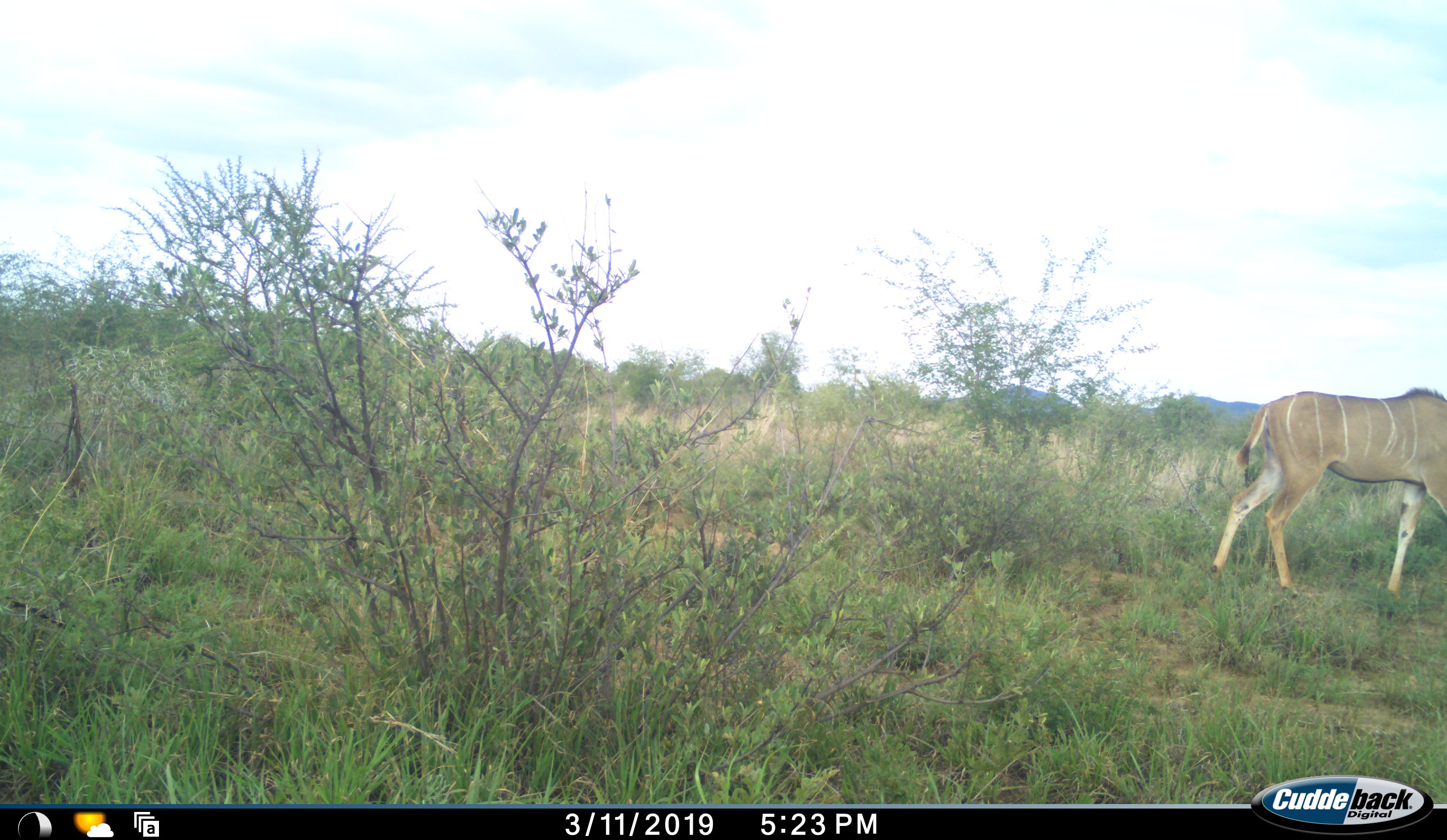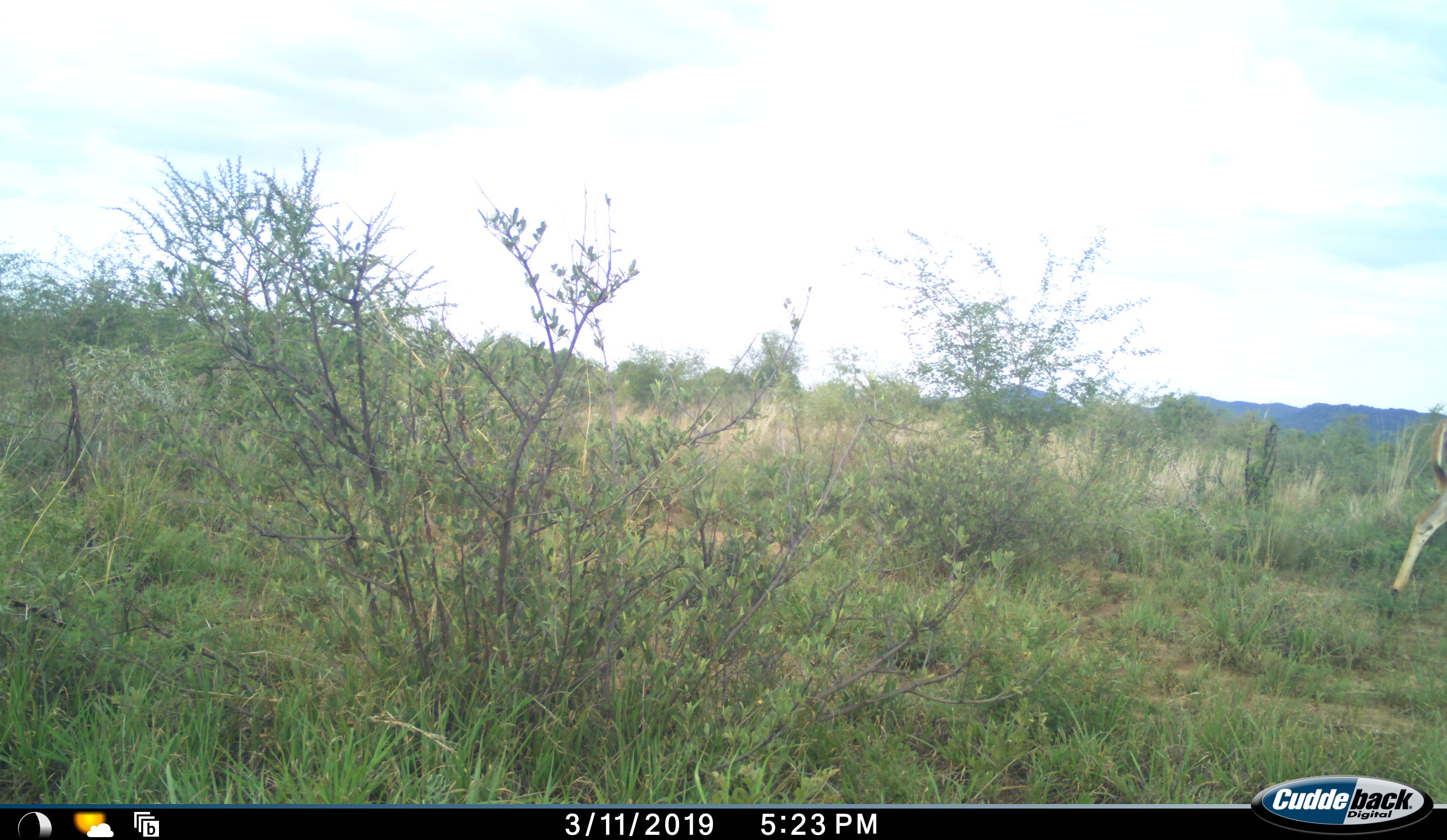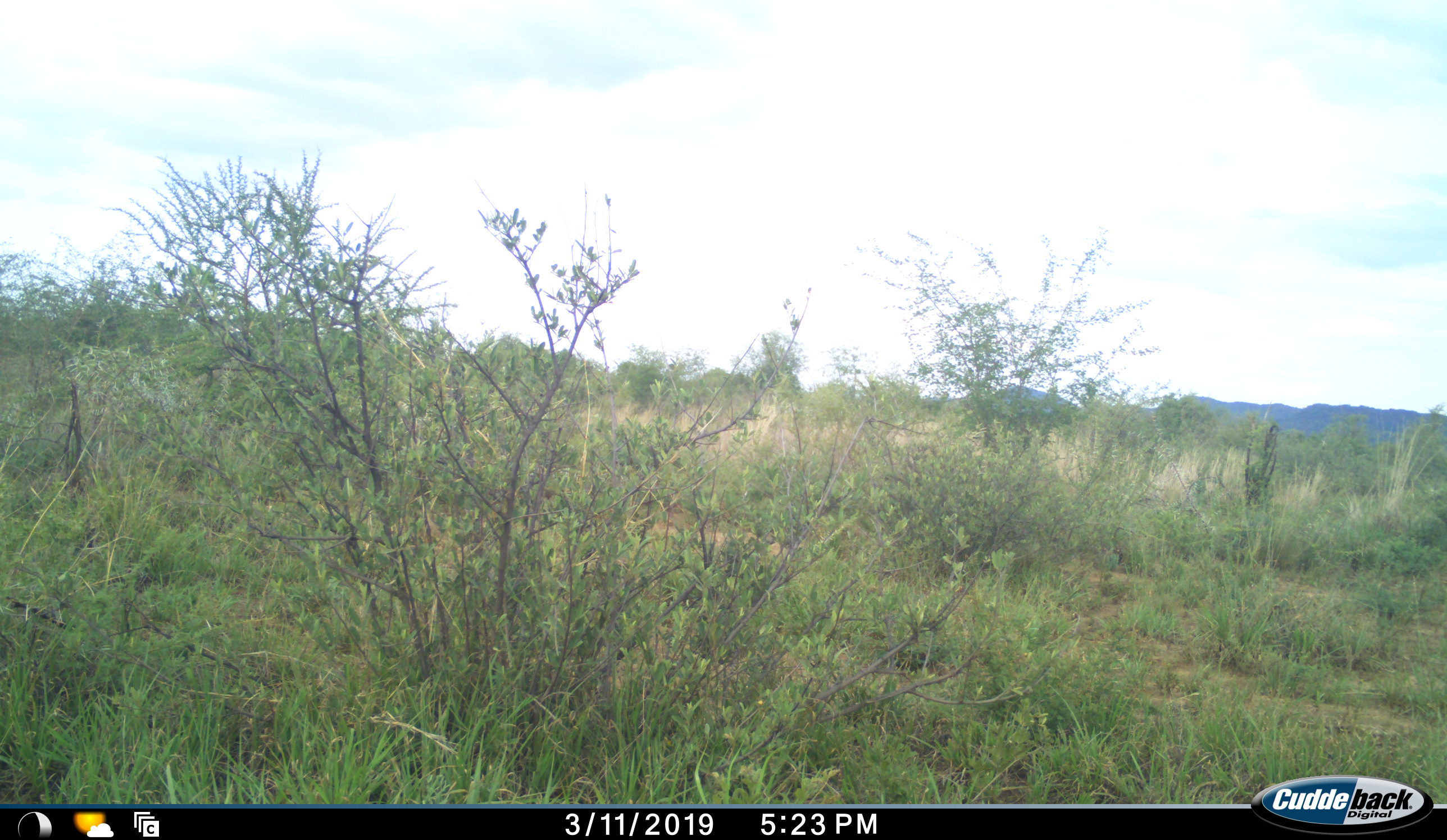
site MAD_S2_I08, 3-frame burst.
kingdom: Animalia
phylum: Chordata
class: Mammalia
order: Artiodactyla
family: Bovidae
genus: Tragelaphus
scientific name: Tragelaphus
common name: kudu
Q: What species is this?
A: Kudu (Tragelaphus).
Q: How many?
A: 1.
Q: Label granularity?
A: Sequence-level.